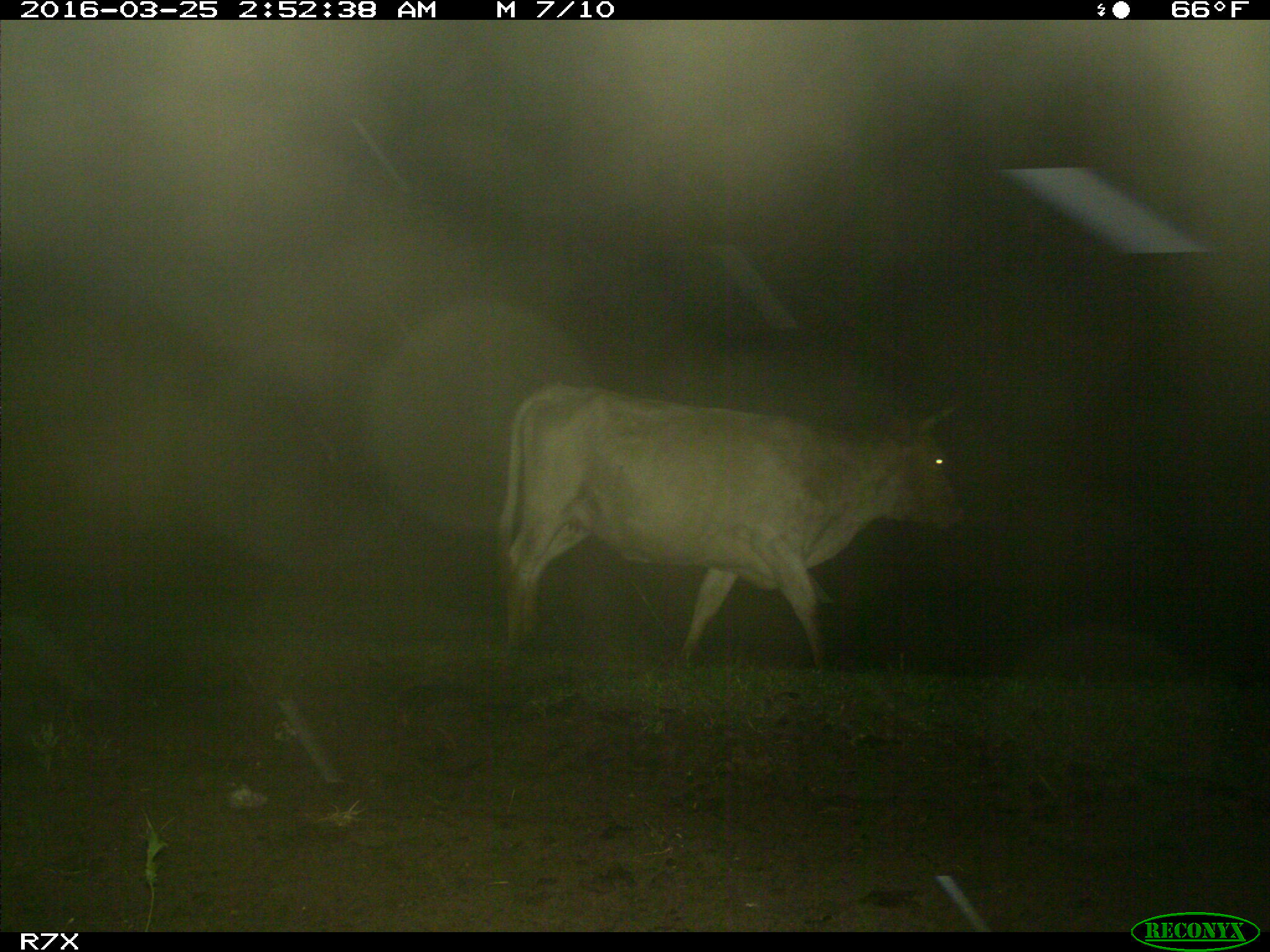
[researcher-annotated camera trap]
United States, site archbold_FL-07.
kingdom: Animalia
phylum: Chordata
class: Mammalia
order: Artiodactyla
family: Bovidae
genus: Bos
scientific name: Bos taurus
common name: domestic cow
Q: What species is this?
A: Bos taurus (domestic cow).